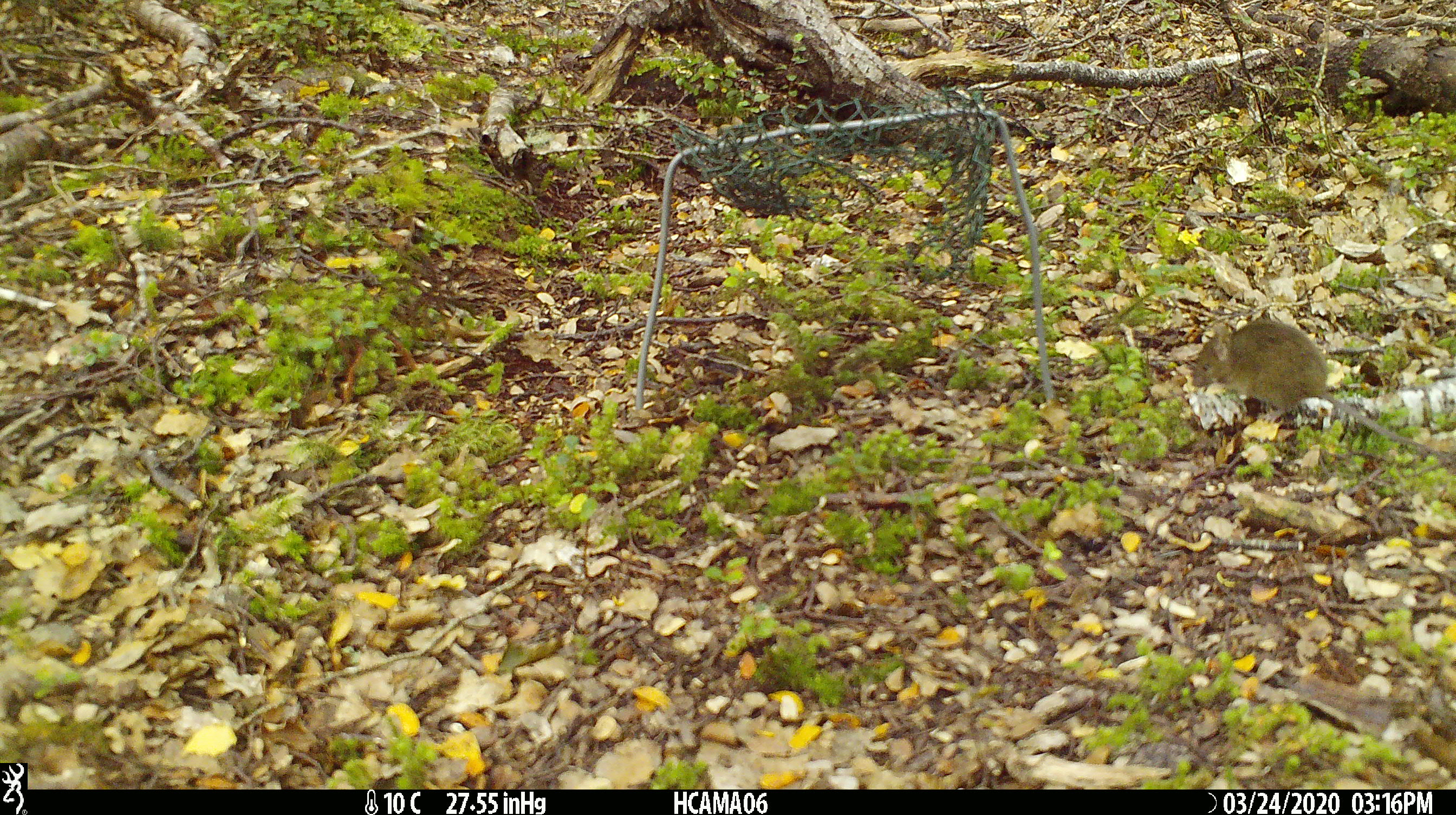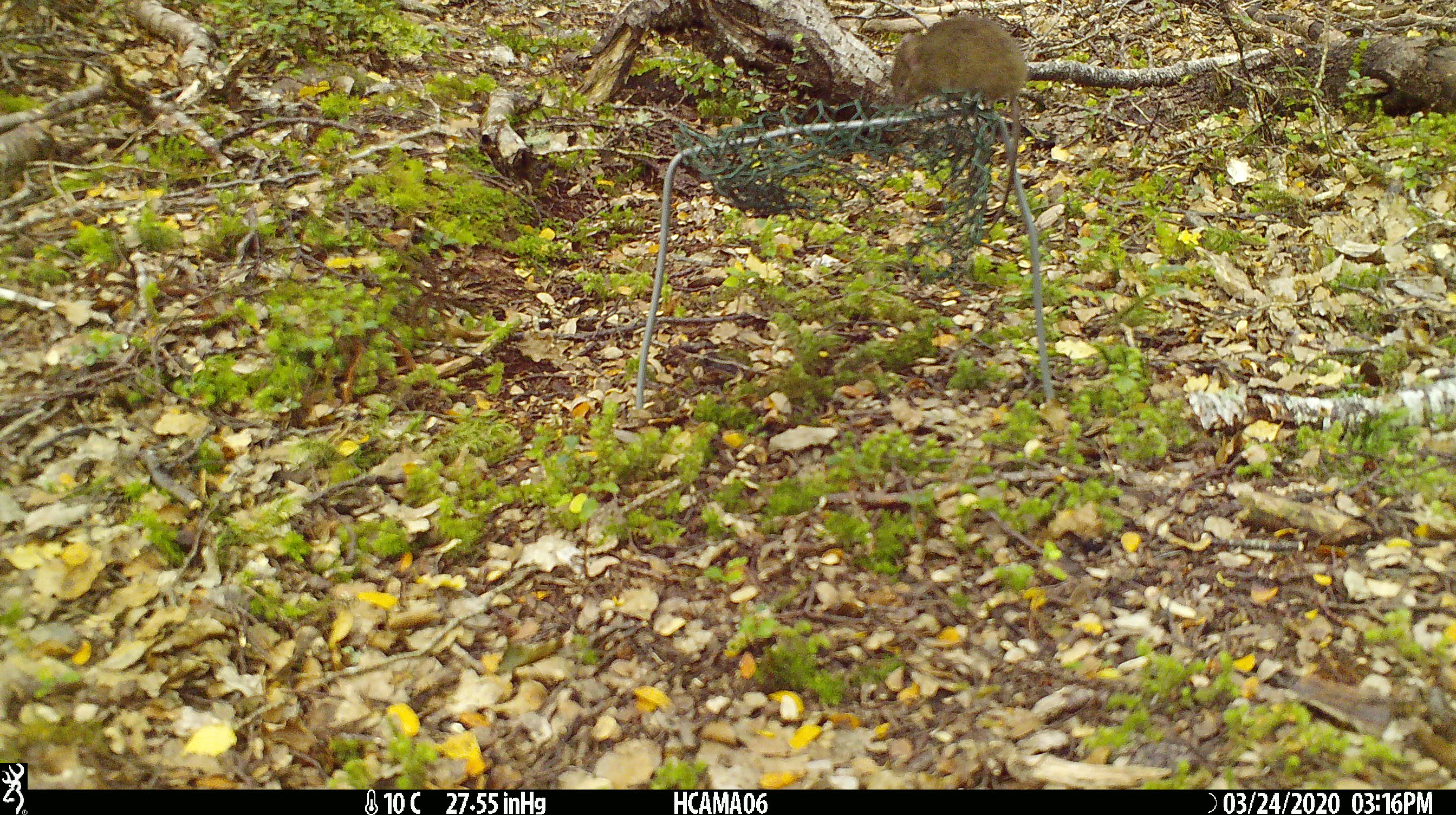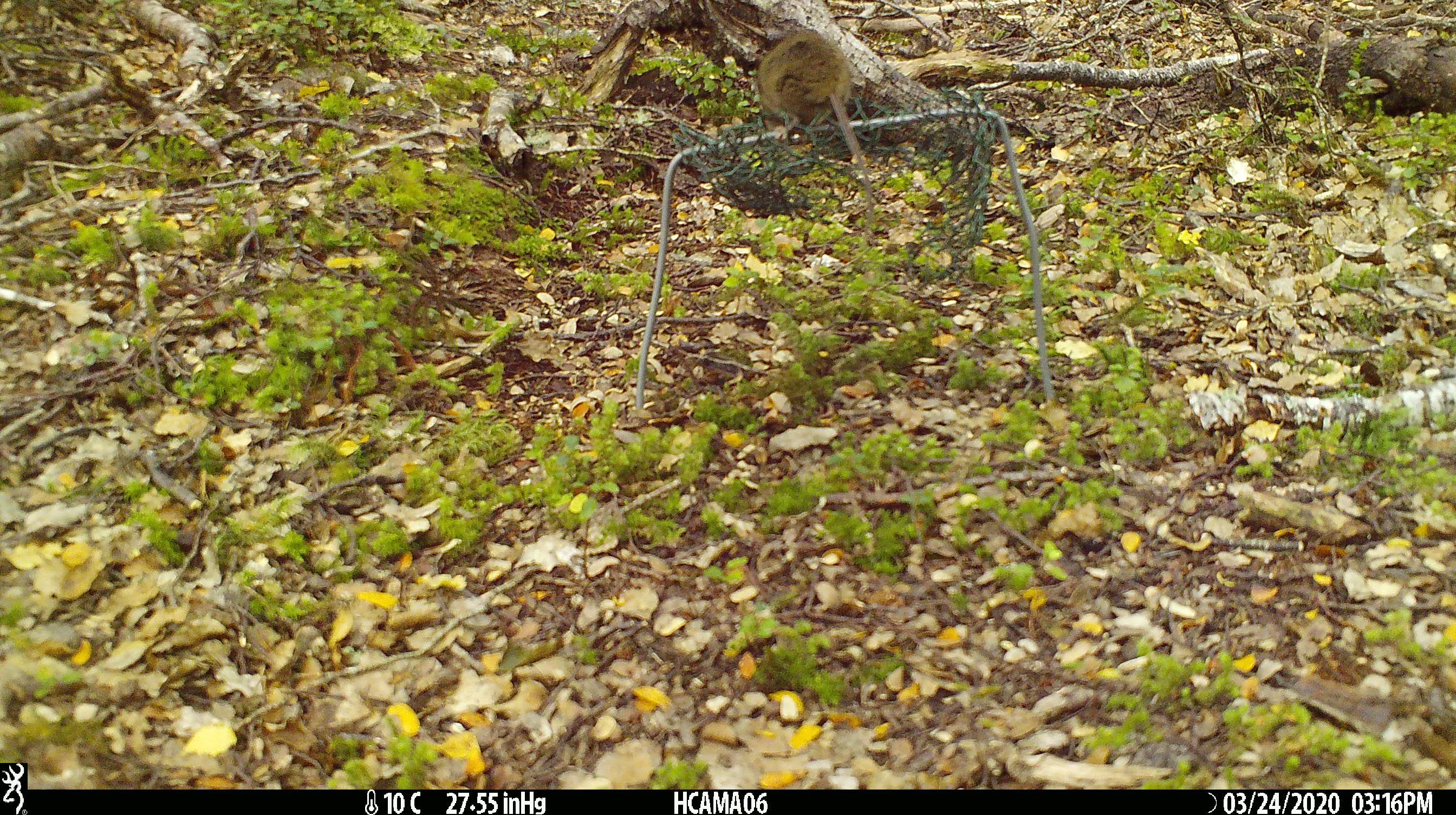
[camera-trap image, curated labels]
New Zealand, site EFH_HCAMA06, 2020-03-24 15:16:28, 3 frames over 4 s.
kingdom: Animalia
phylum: Chordata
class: Mammalia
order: Rodentia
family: Muridae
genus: Mus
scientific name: Mus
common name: mouse